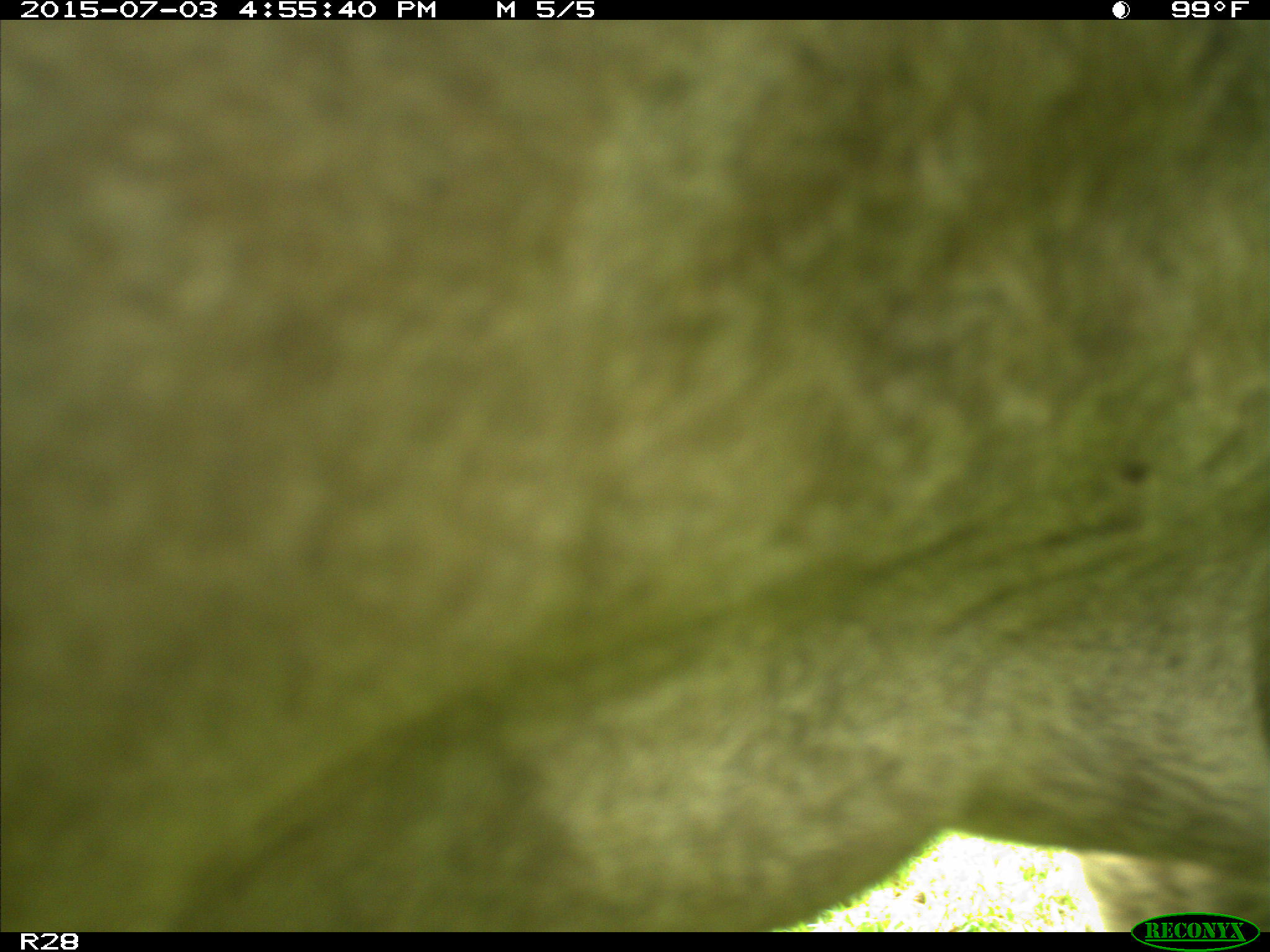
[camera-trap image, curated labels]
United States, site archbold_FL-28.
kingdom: Animalia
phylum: Chordata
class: Mammalia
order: Artiodactyla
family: Bovidae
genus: Bos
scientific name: Bos taurus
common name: domestic cow